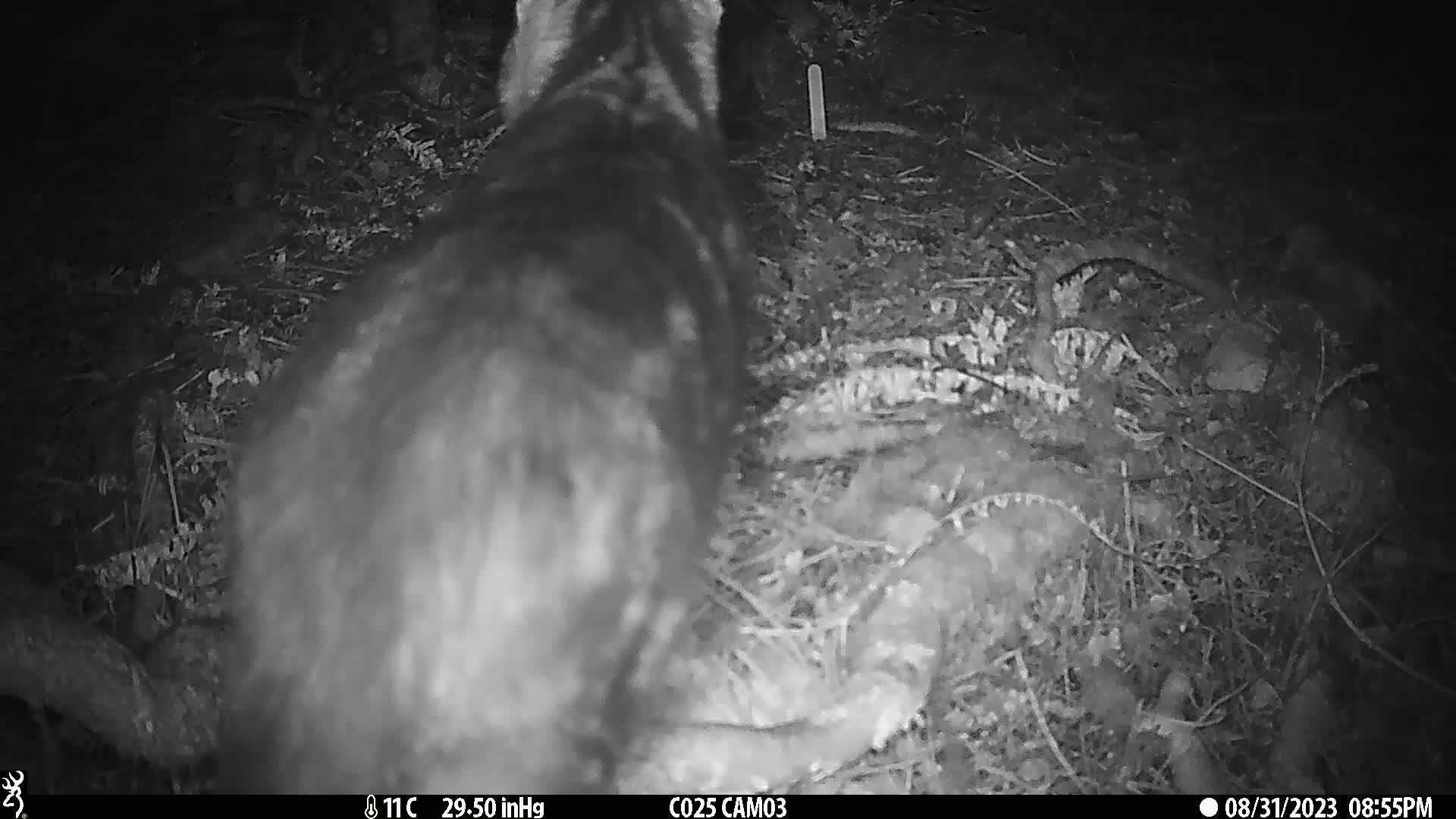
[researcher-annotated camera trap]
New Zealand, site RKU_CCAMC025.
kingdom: Animalia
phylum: Chordata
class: Mammalia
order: Carnivora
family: Felidae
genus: Felis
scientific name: Felis catus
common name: domestic cat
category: cat